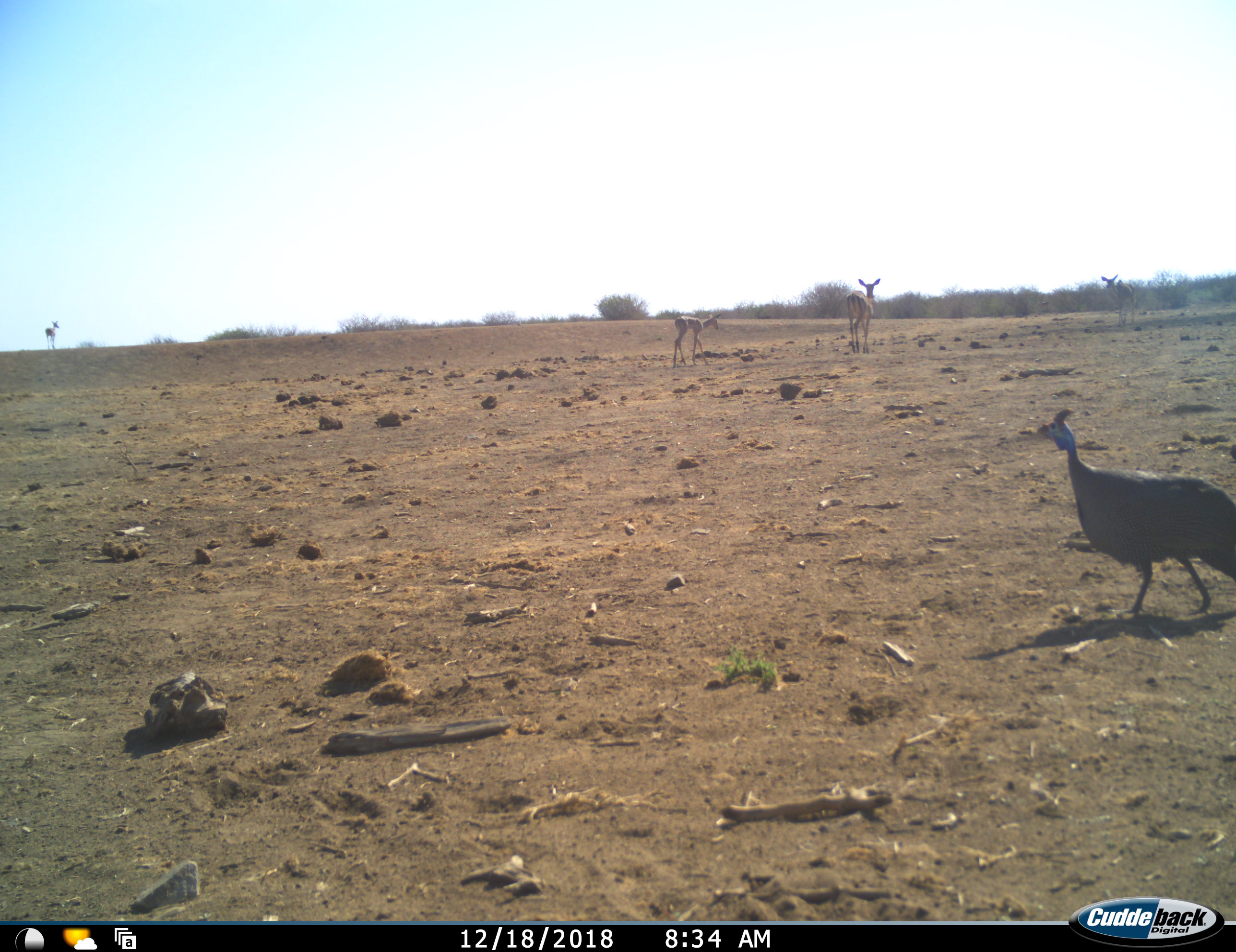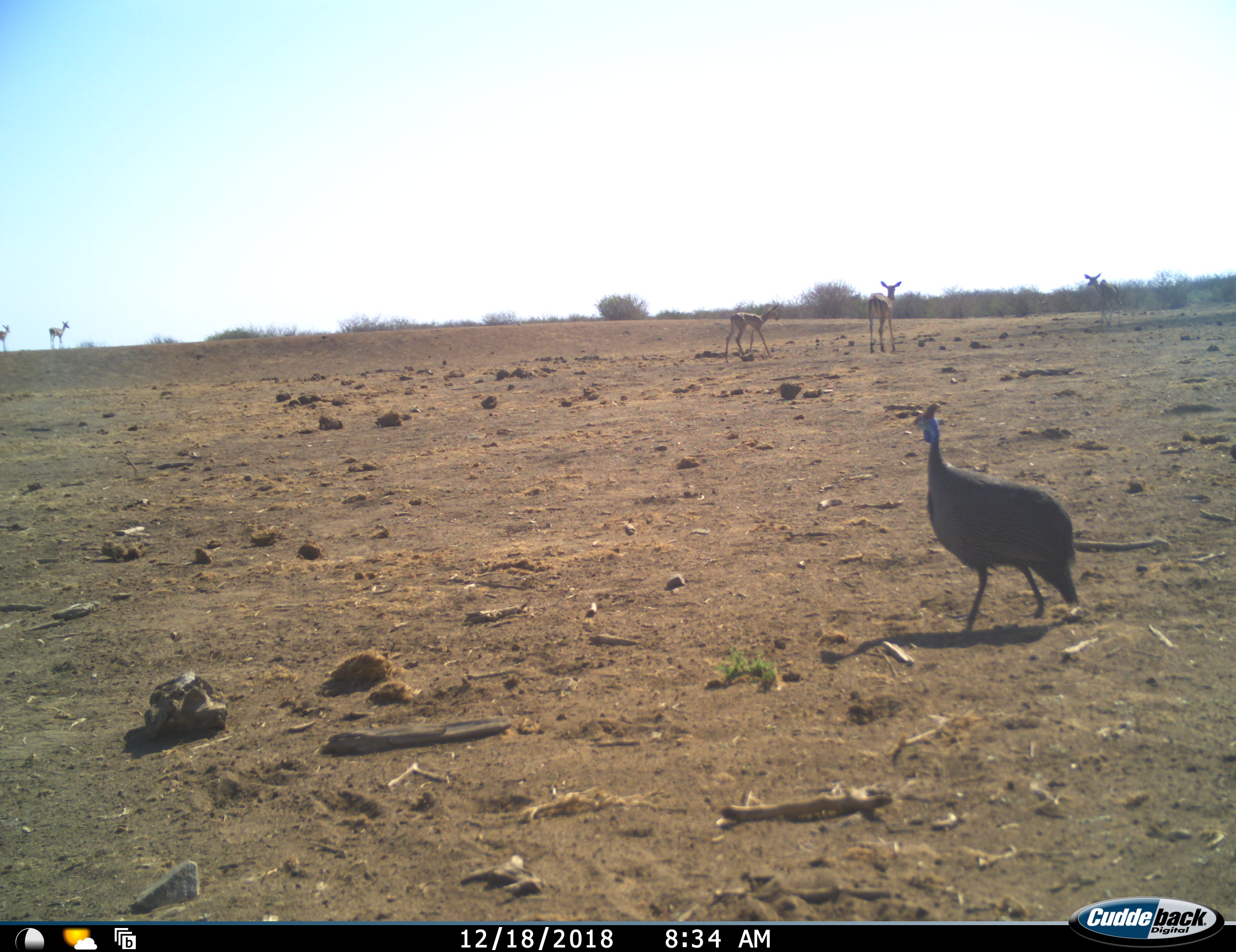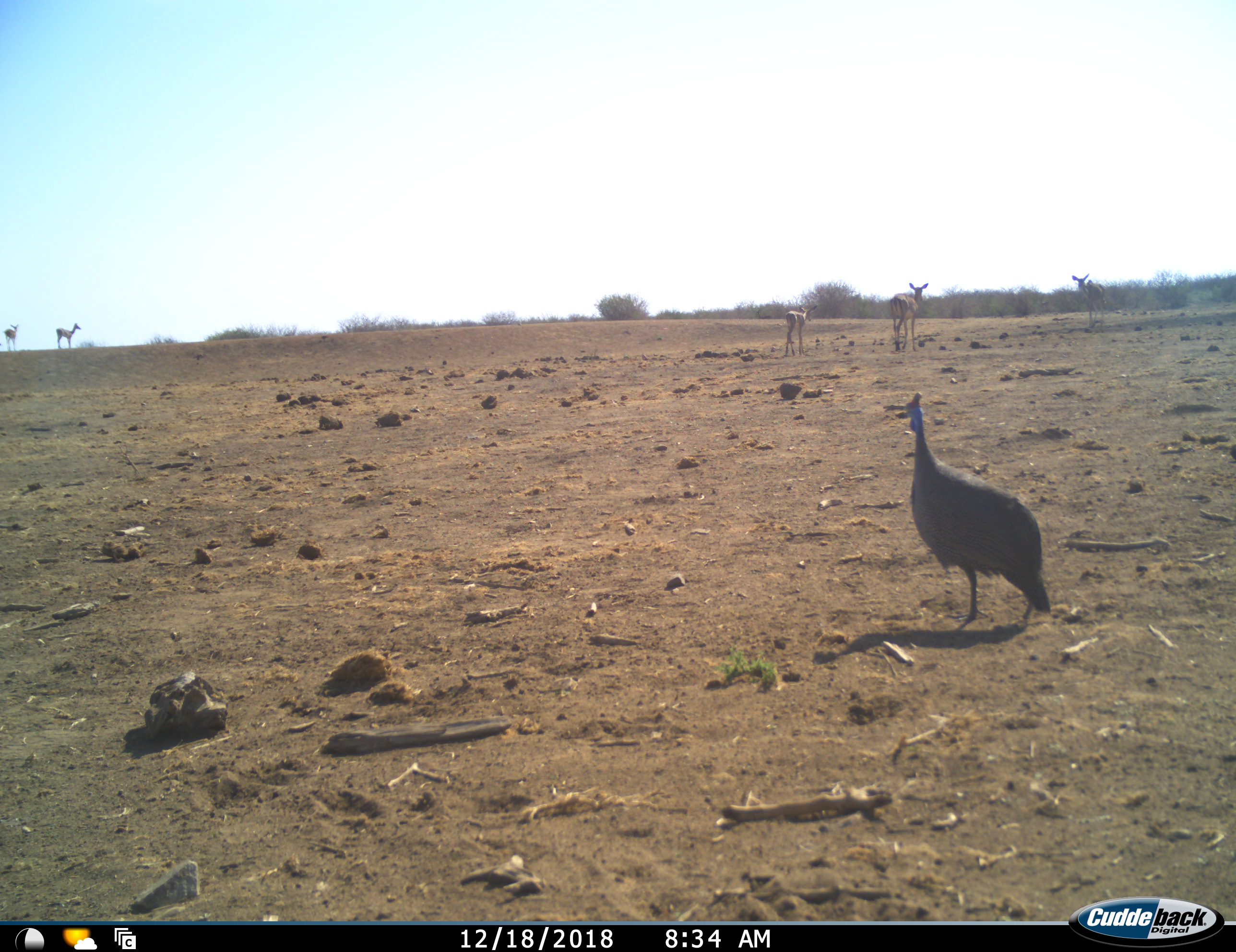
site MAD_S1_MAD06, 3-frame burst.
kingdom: Animalia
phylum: Chordata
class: Aves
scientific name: Aves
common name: bird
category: birdother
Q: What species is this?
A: Birdother (bird) (Aves).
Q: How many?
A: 1.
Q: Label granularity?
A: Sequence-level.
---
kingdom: Animalia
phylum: Chordata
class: Mammalia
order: Artiodactyla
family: Bovidae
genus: Aepyceros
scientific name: Aepyceros melampus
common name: impala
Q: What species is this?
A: Impala (Aepyceros melampus).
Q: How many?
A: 5.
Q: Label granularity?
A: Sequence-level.